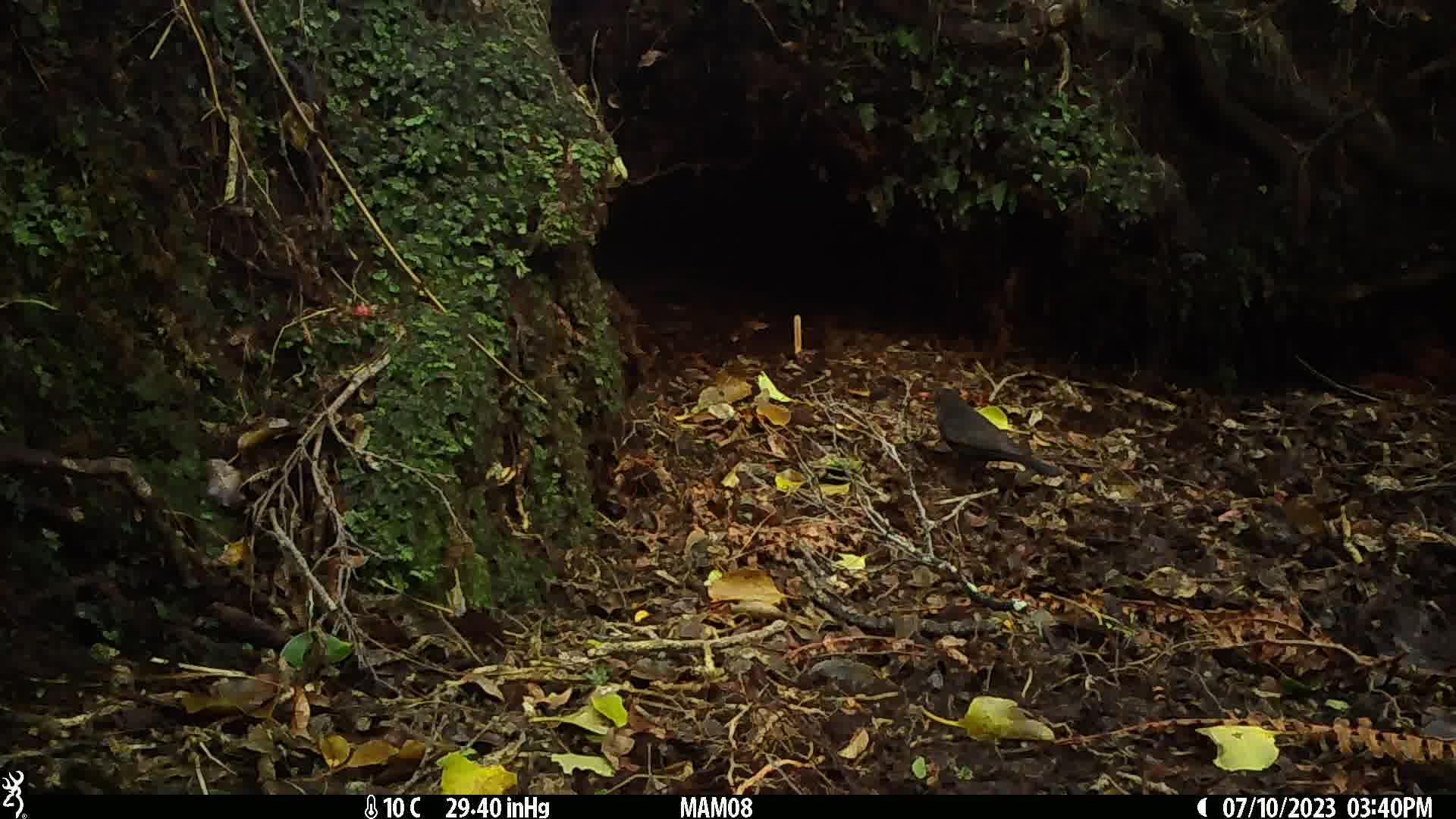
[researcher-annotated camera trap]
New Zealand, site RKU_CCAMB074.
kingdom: Animalia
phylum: Chordata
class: Aves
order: Passeriformes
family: Turdidae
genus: Turdus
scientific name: Turdus merula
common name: eurasian blackbird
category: blackbird